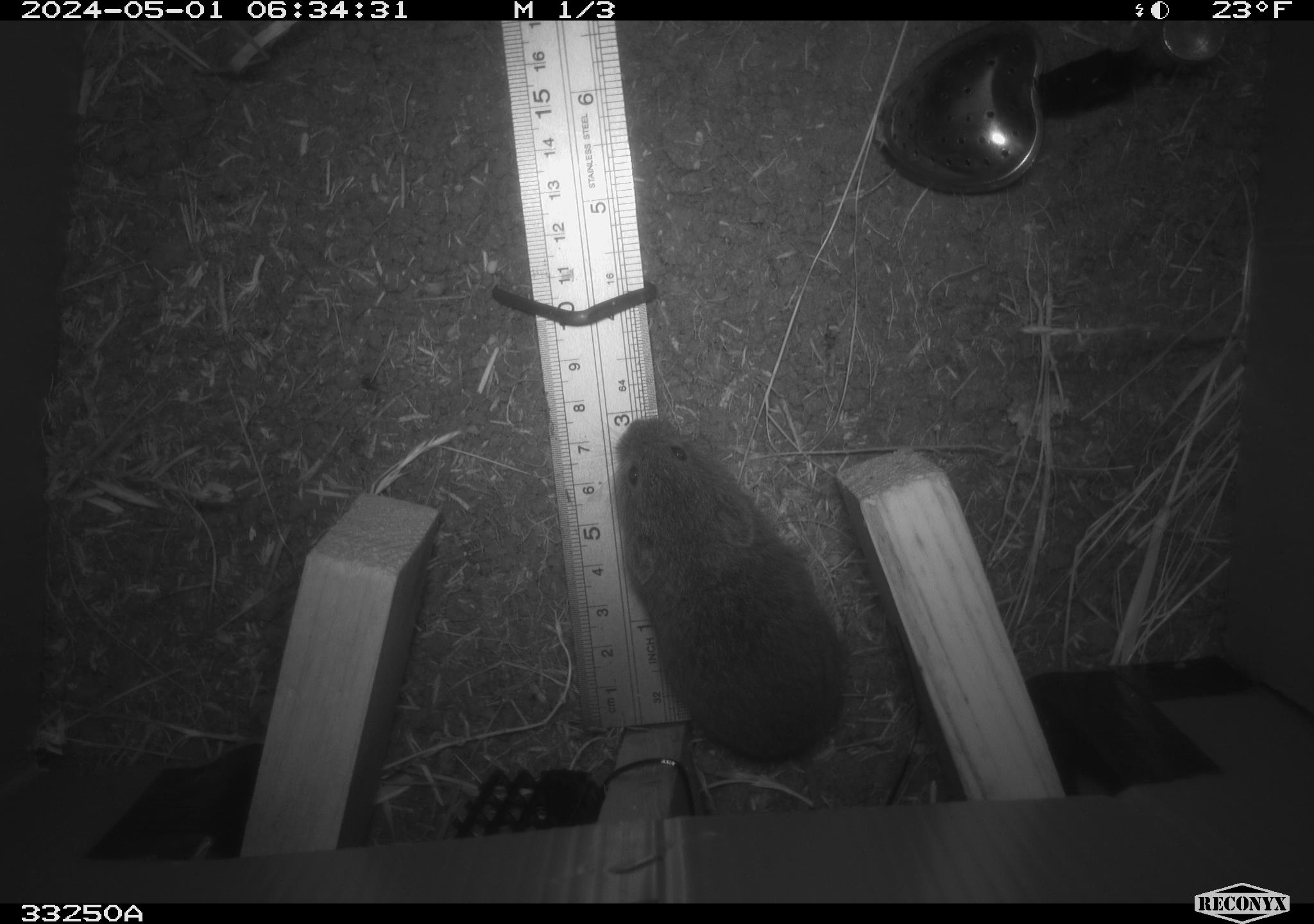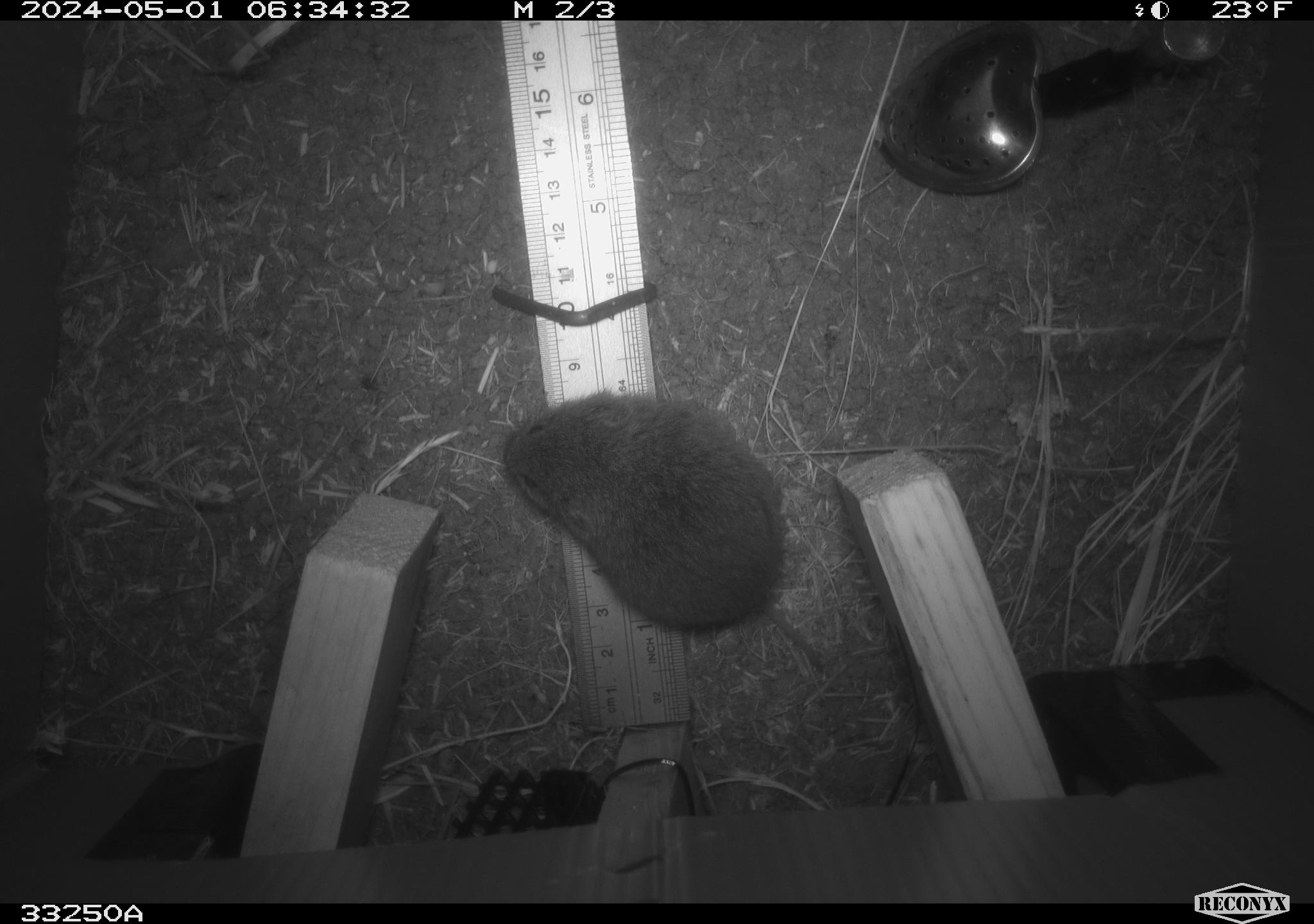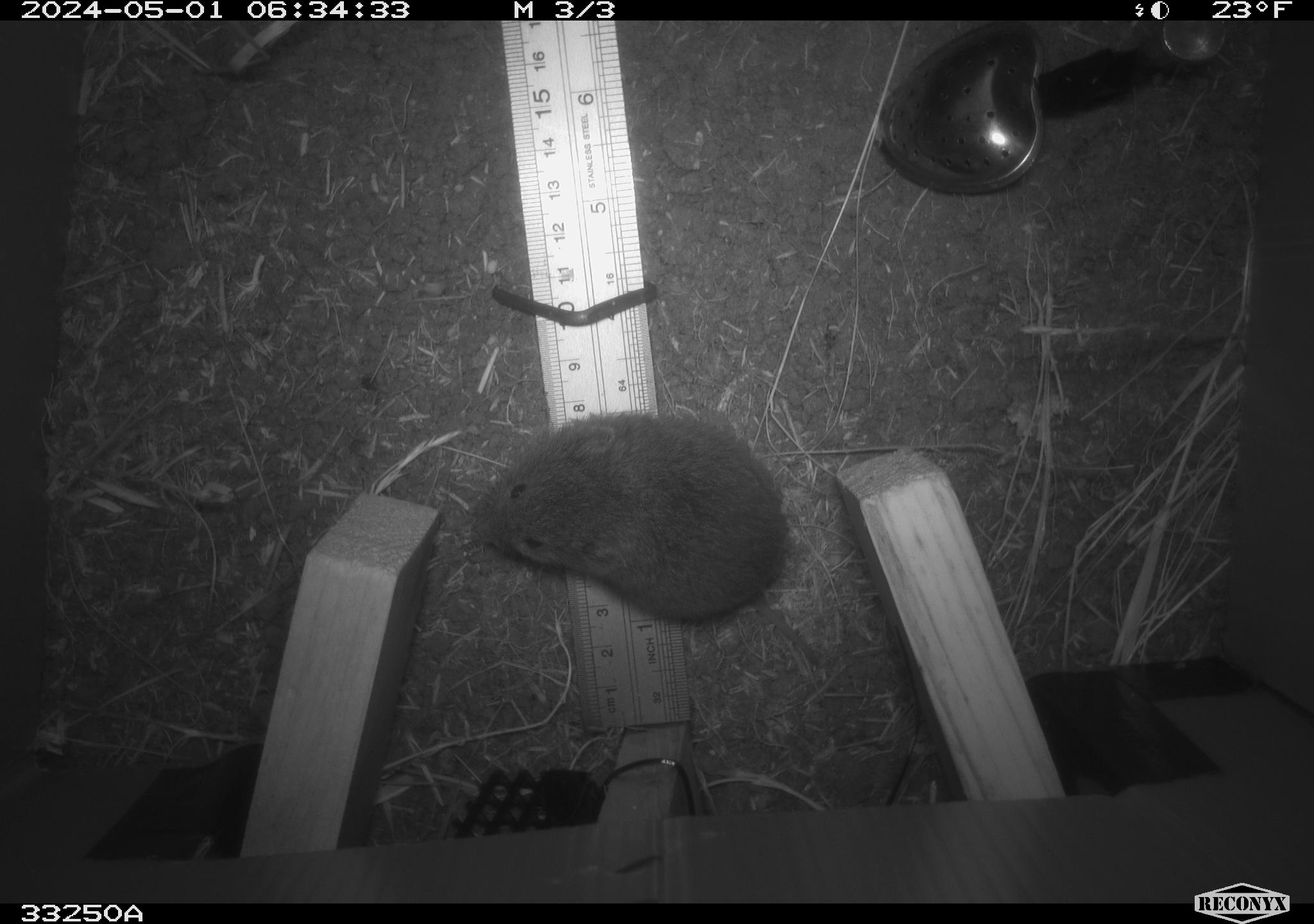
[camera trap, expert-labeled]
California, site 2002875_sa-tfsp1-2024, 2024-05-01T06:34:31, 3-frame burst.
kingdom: Animalia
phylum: Chordata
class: Mammalia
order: Rodentia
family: Cricetidae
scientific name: Arvicolinae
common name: voles, lemmings, and muskrats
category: arvicolinae subfamily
Arvicolinae subfamily (voles, lemmings, and muskrats) (Arvicolinae).